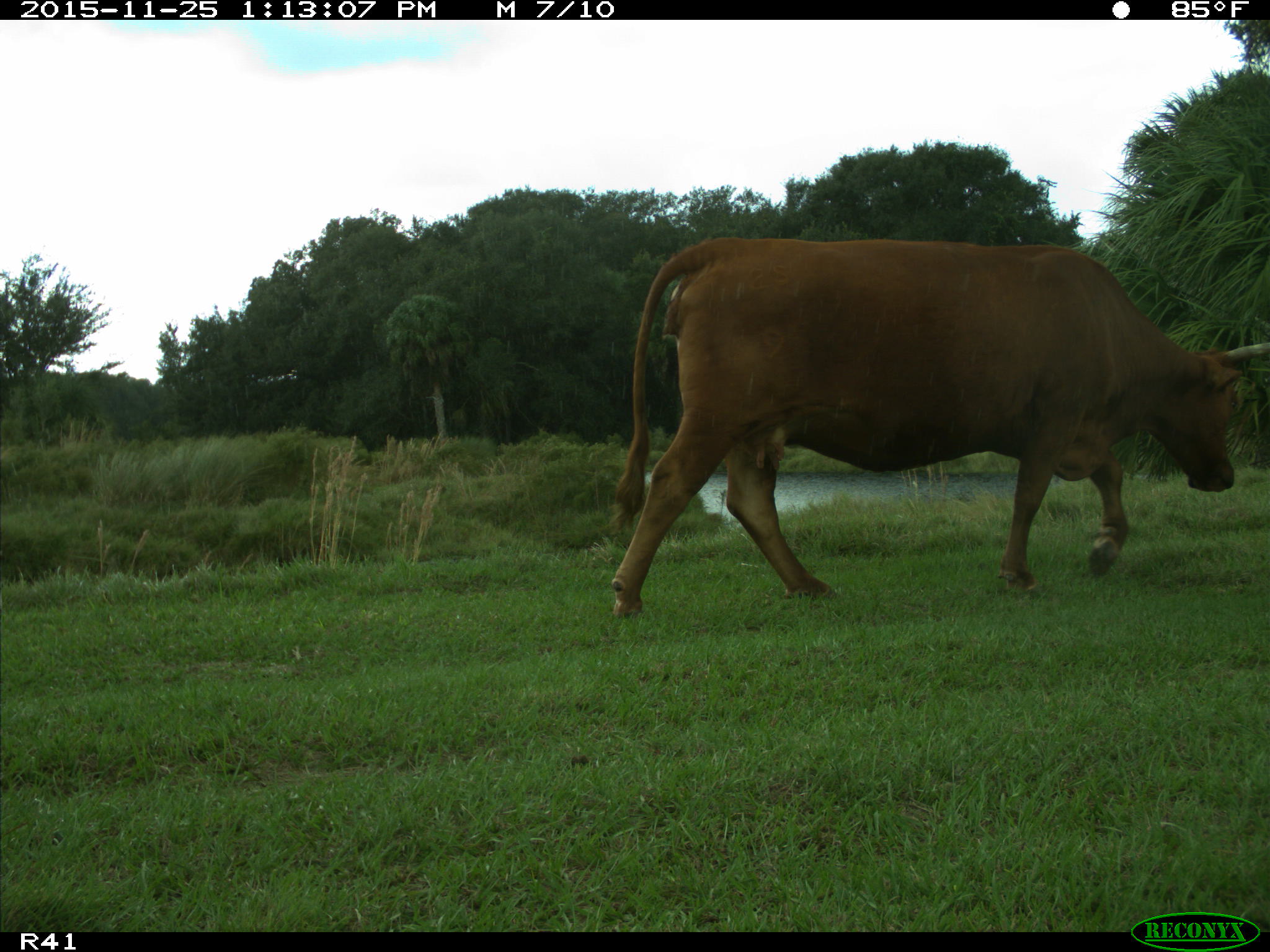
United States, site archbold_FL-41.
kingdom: Animalia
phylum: Chordata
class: Mammalia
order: Artiodactyla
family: Bovidae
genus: Bos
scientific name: Bos taurus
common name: domestic cow